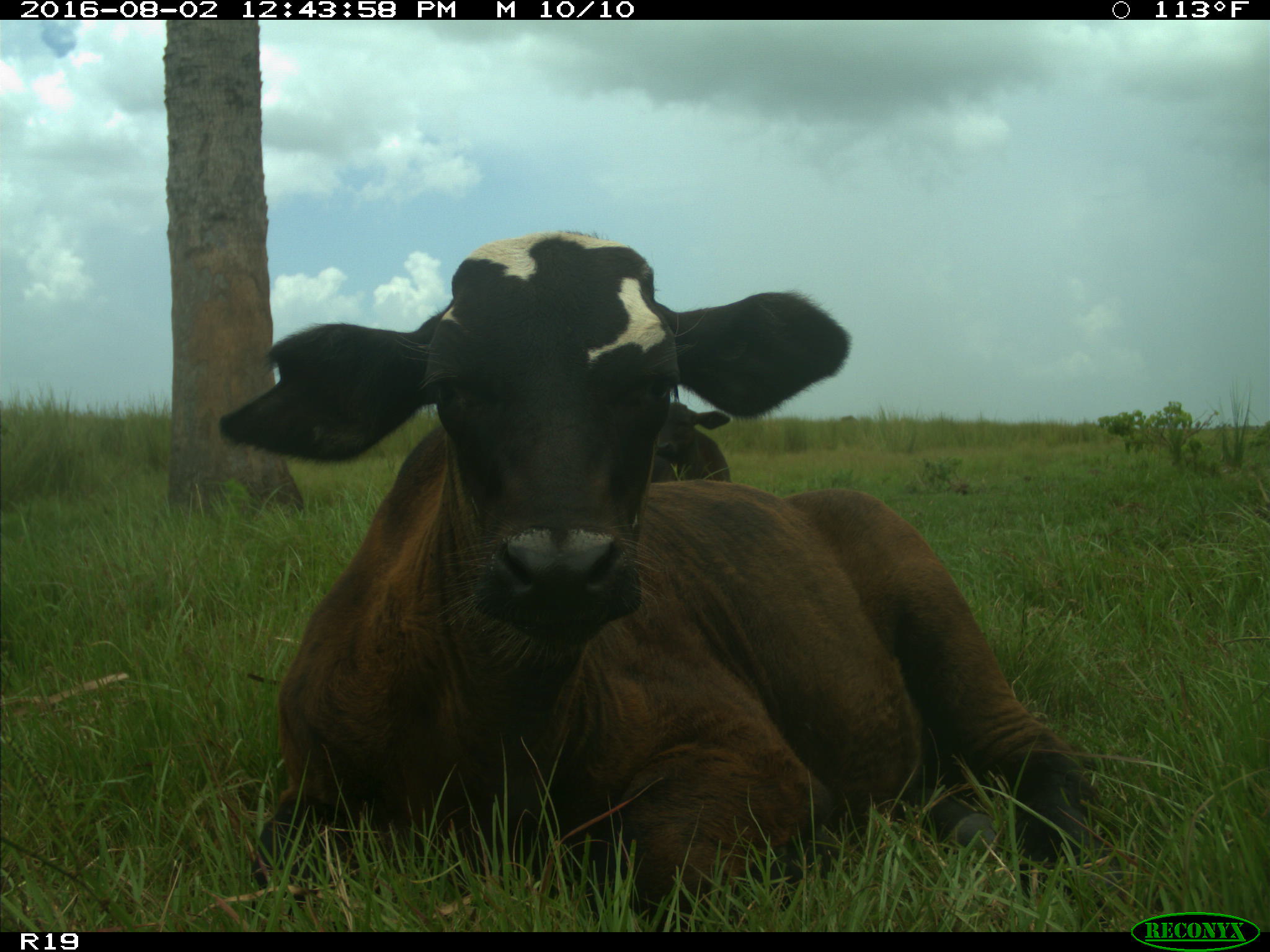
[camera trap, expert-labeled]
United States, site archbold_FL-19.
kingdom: Animalia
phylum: Chordata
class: Mammalia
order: Artiodactyla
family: Bovidae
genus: Bos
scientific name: Bos taurus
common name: domestic cow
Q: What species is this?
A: Bos taurus (domestic cow).